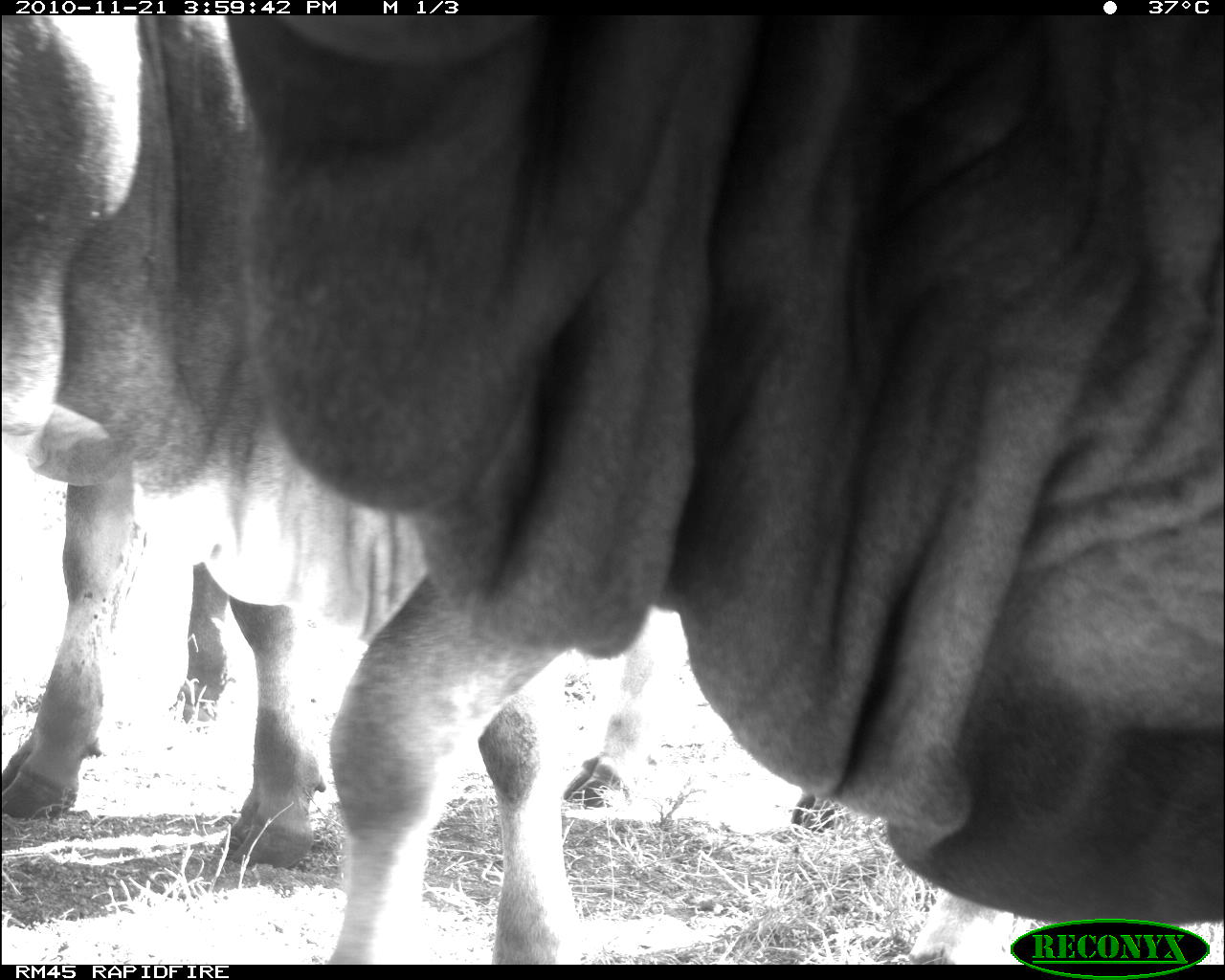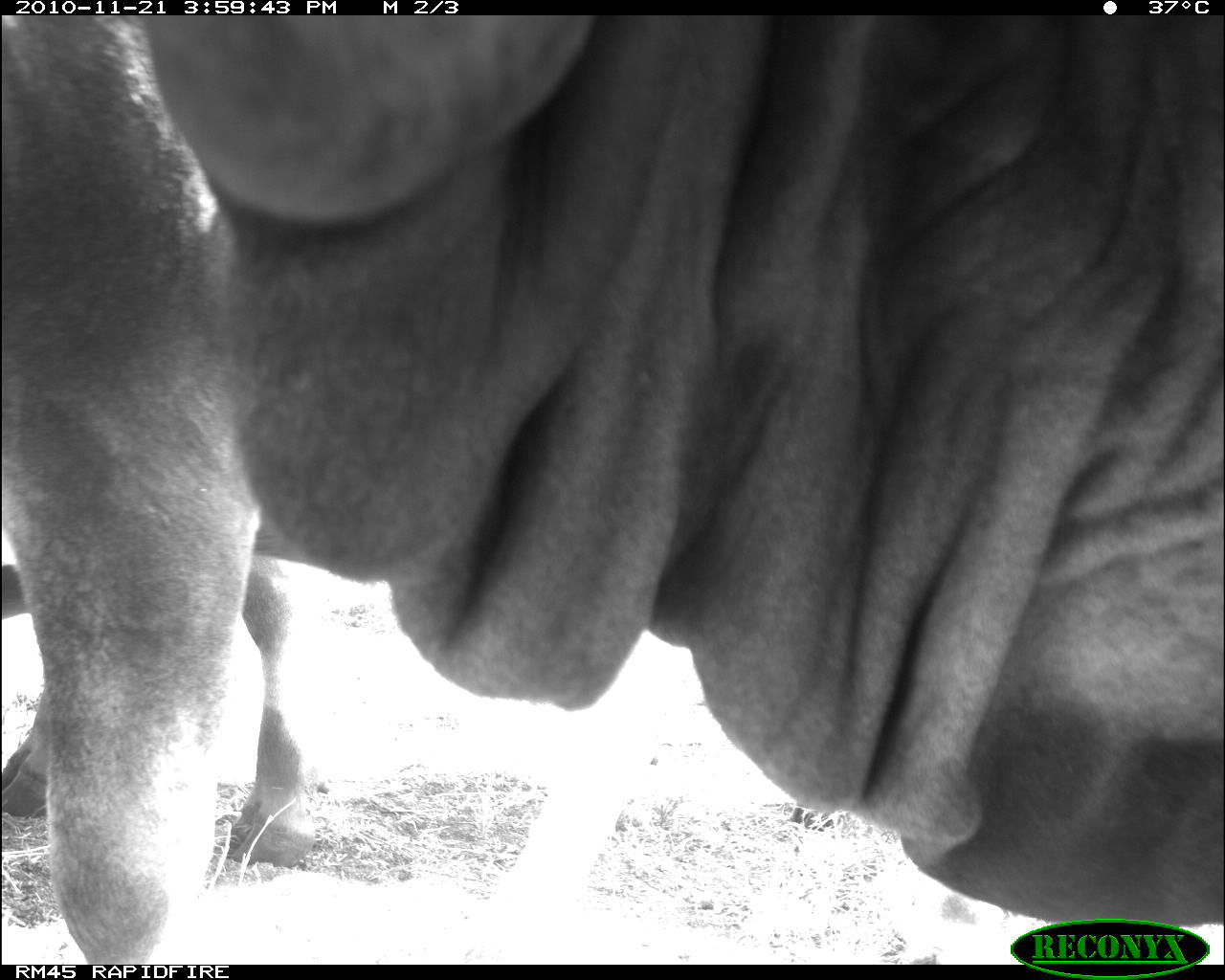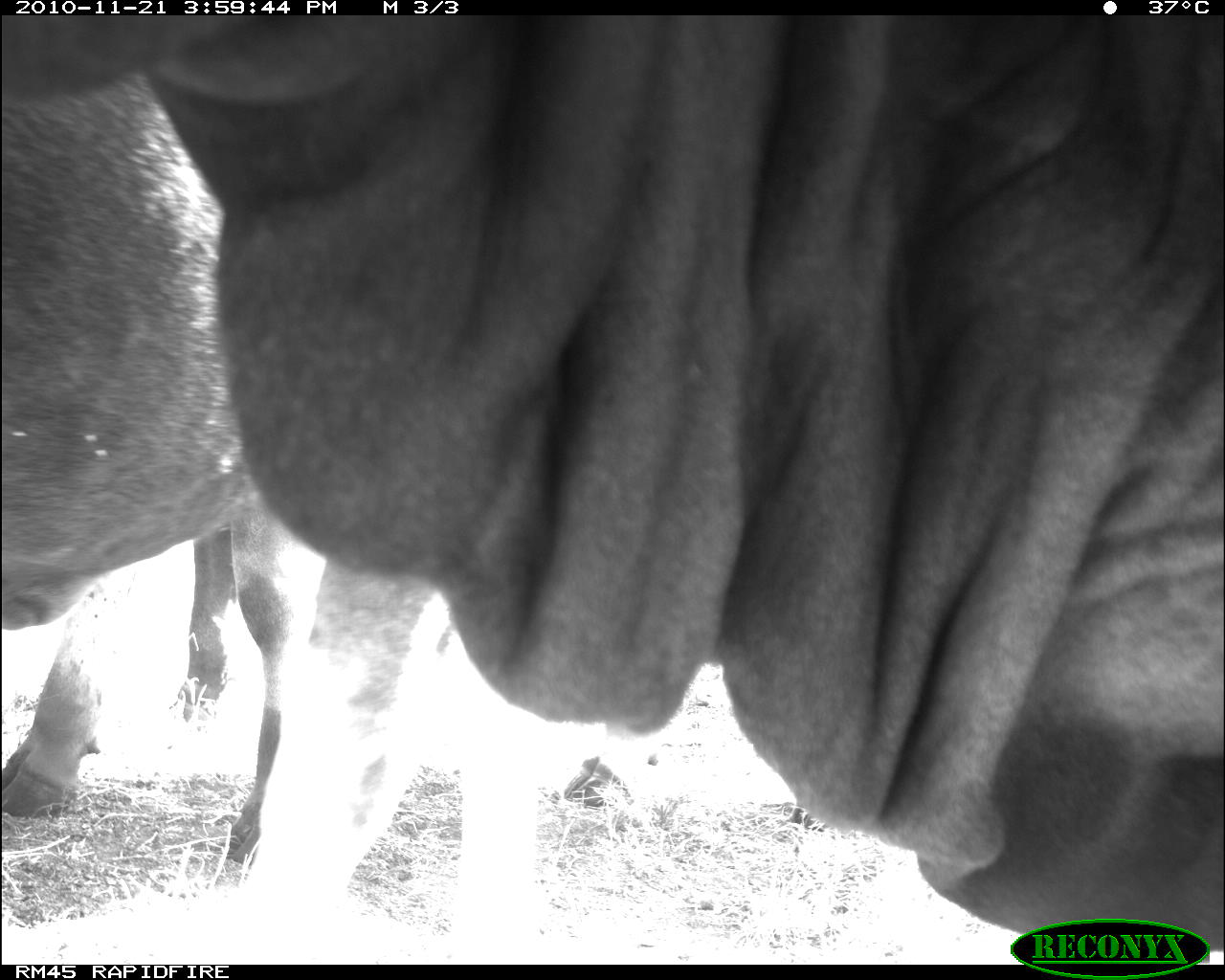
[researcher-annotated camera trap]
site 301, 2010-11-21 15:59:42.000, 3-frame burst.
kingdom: Animalia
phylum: Chordata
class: Mammalia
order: Artiodactyla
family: Bovidae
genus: Bos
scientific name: Bos taurus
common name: domestic cattle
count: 2